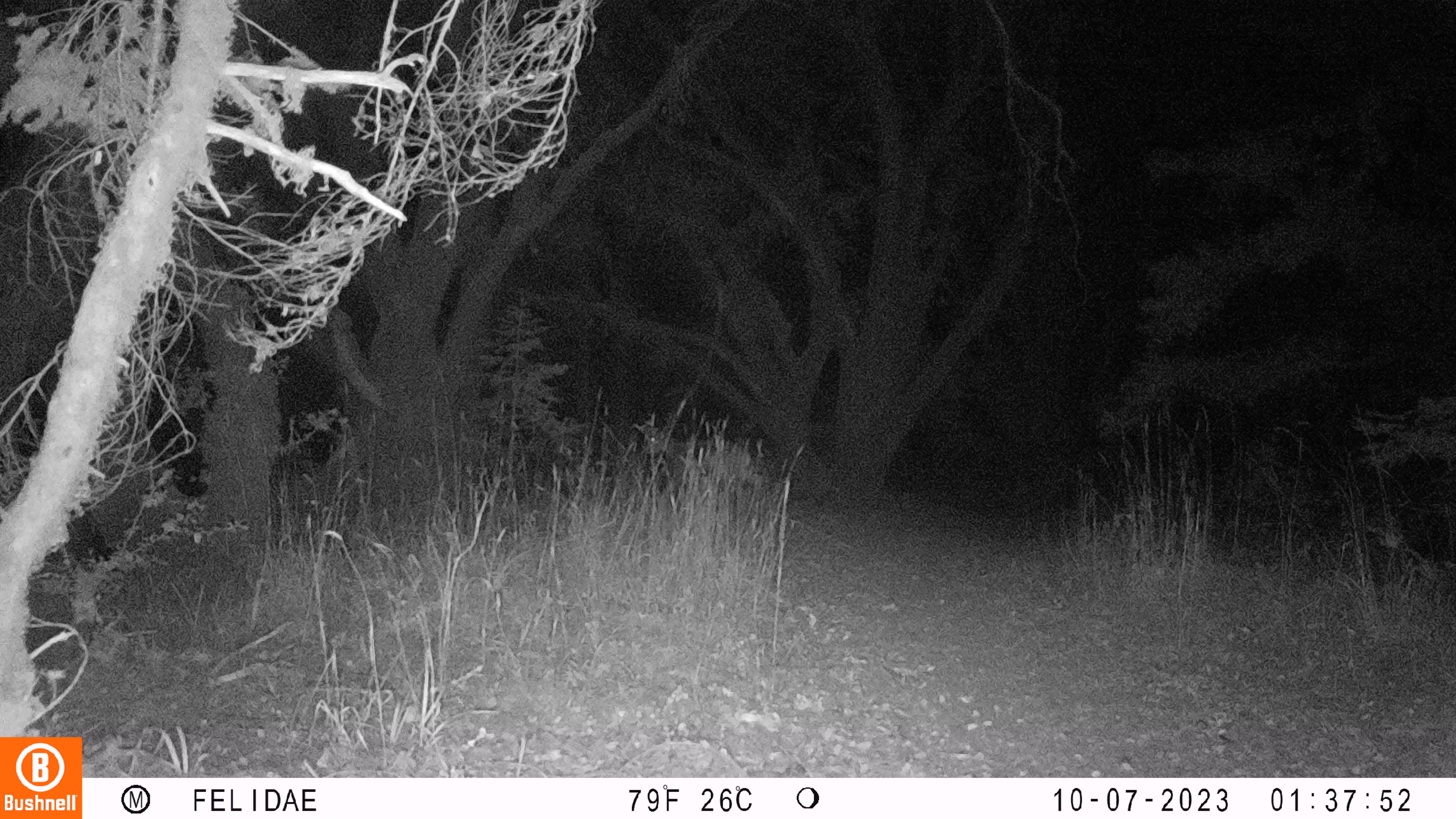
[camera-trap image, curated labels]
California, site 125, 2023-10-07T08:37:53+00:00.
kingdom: Animalia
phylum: Chordata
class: Mammalia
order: Artiodactyla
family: Cervidae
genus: Odocoileus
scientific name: Odocoileus hemionus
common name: mule deer